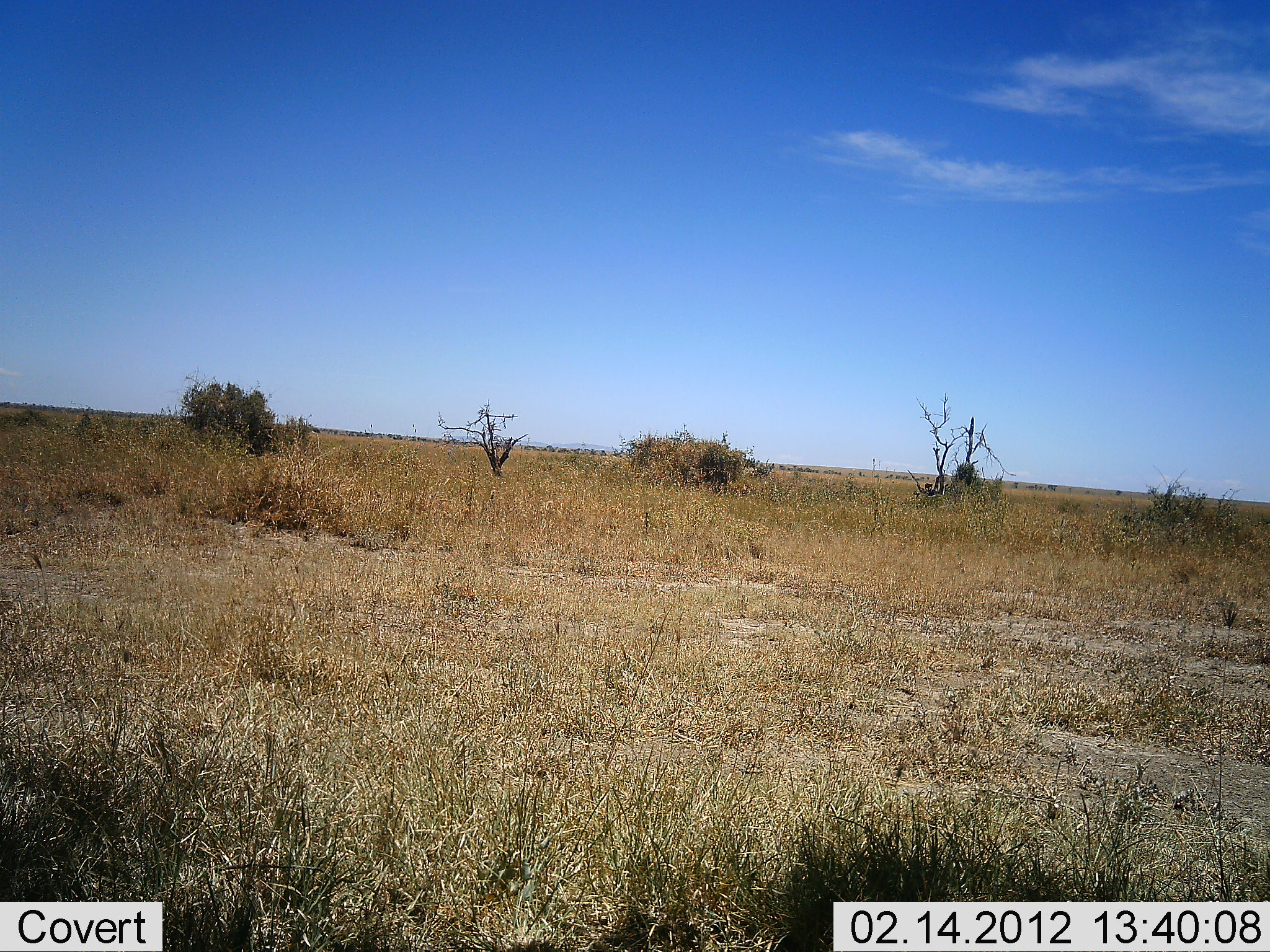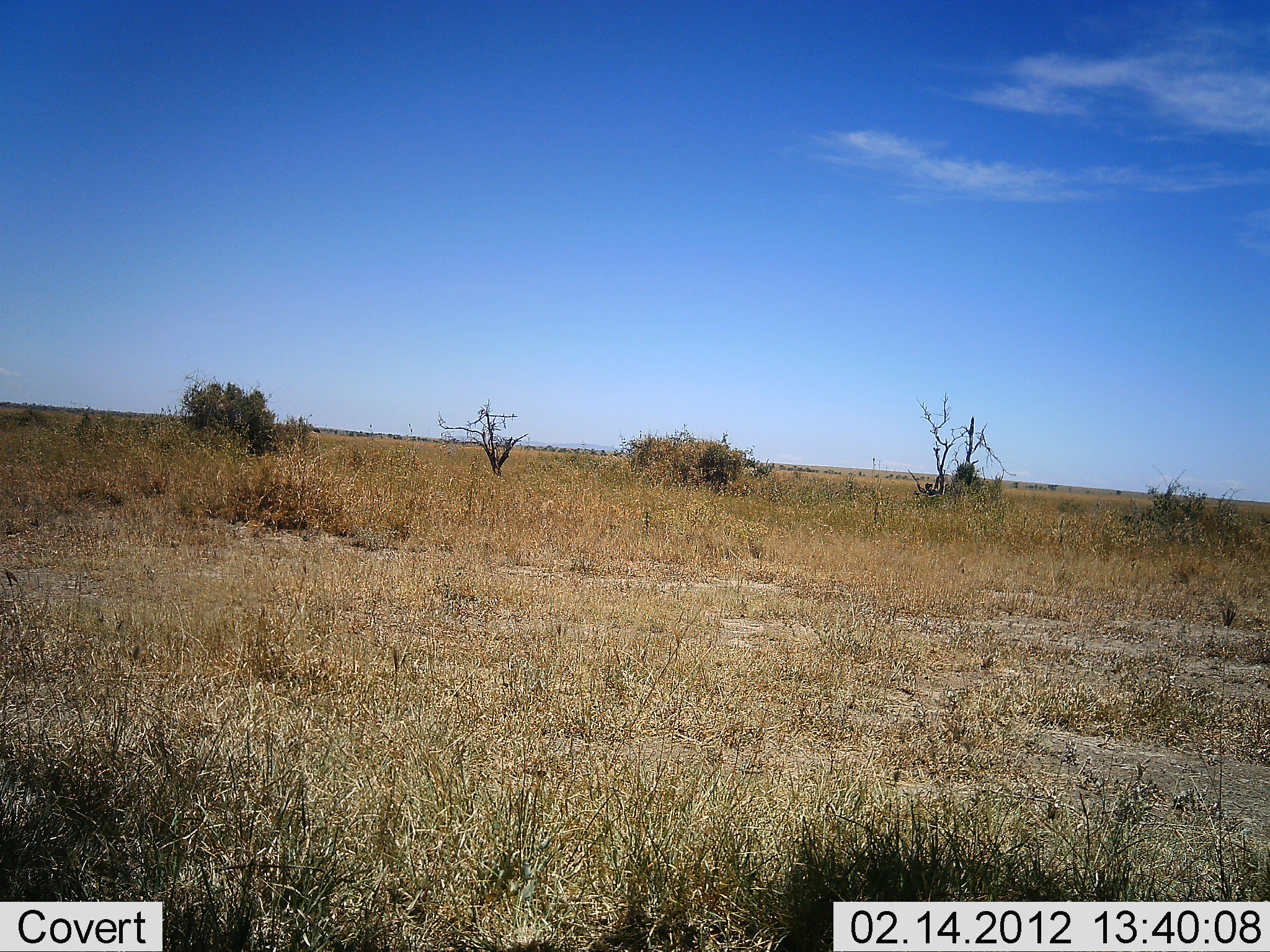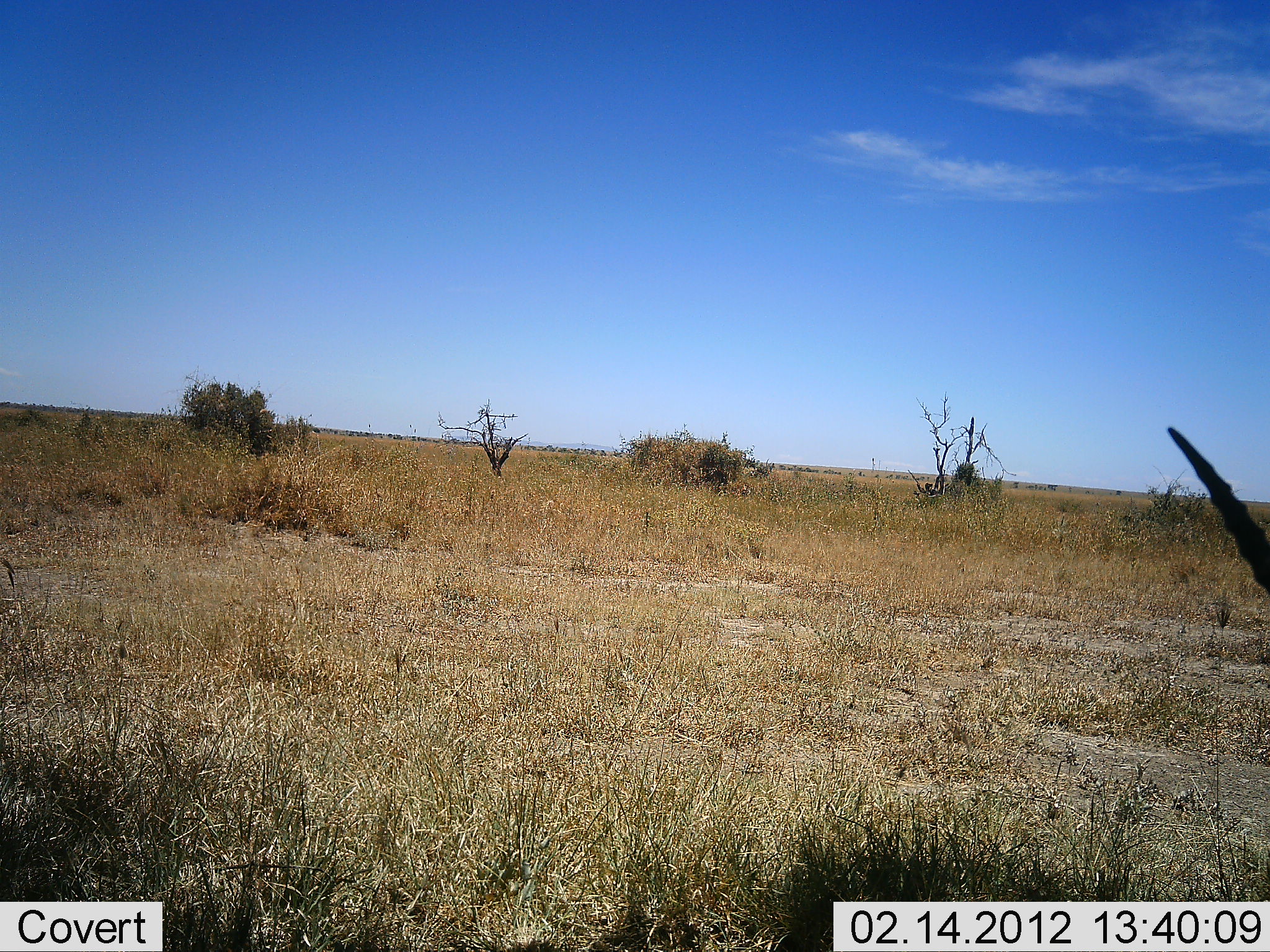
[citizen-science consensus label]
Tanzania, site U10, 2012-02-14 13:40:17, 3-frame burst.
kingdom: Animalia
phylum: Chordata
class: Mammalia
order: Artiodactyla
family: Bovidae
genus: Eudorcas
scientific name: Eudorcas thomsonii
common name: thomson's gazelle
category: gazellethomsons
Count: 1.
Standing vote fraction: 60%.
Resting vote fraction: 0%.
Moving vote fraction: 40%.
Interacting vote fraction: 0%.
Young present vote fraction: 0%.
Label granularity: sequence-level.